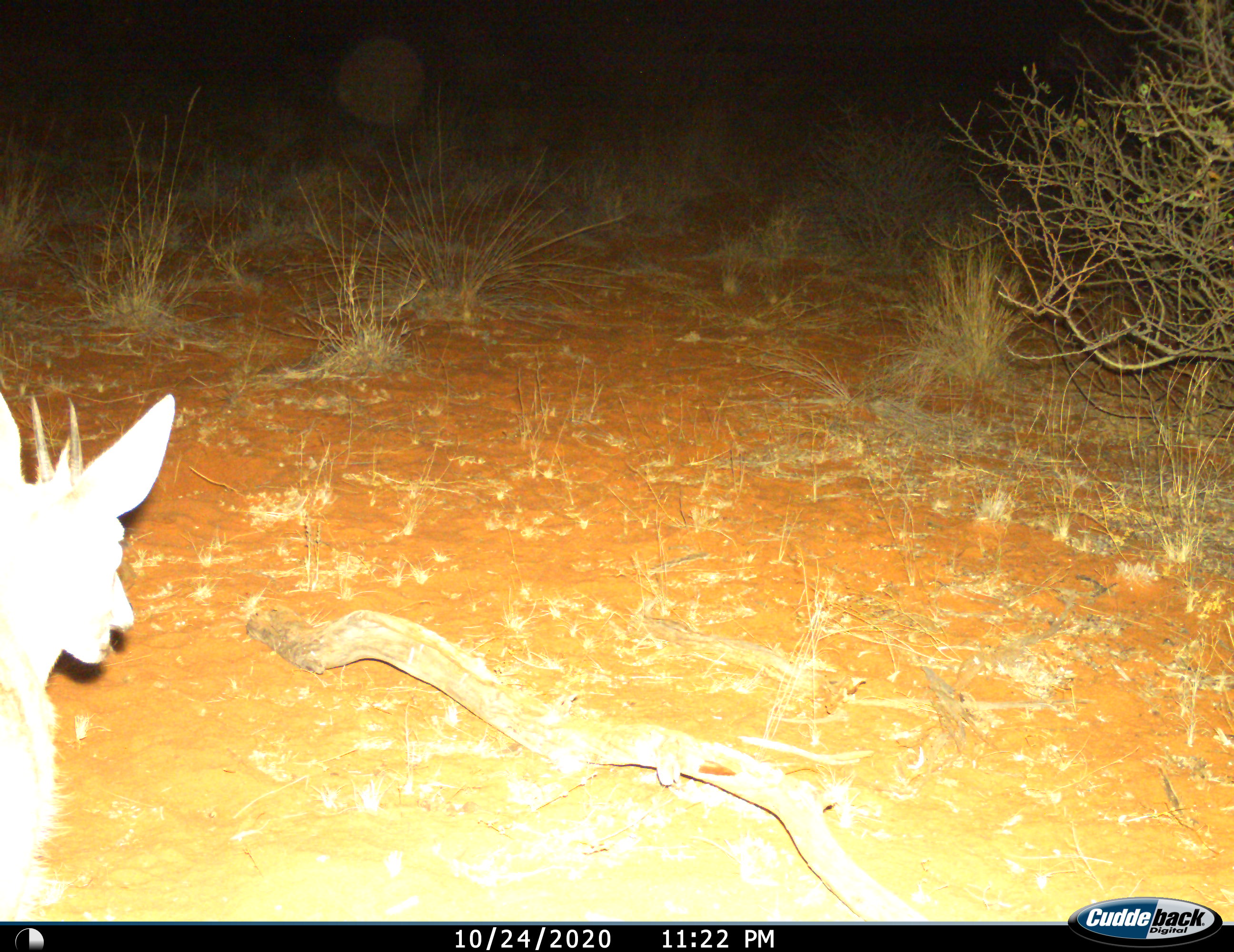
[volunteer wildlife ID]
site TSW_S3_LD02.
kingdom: Animalia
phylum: Chordata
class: Mammalia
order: Artiodactyla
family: Bovidae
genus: Sylvicapra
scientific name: Sylvicapra grimmia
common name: common duiker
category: duikercommongrey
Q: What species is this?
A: Duikercommongrey (common duiker) (Sylvicapra grimmia).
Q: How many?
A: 1.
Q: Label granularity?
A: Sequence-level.